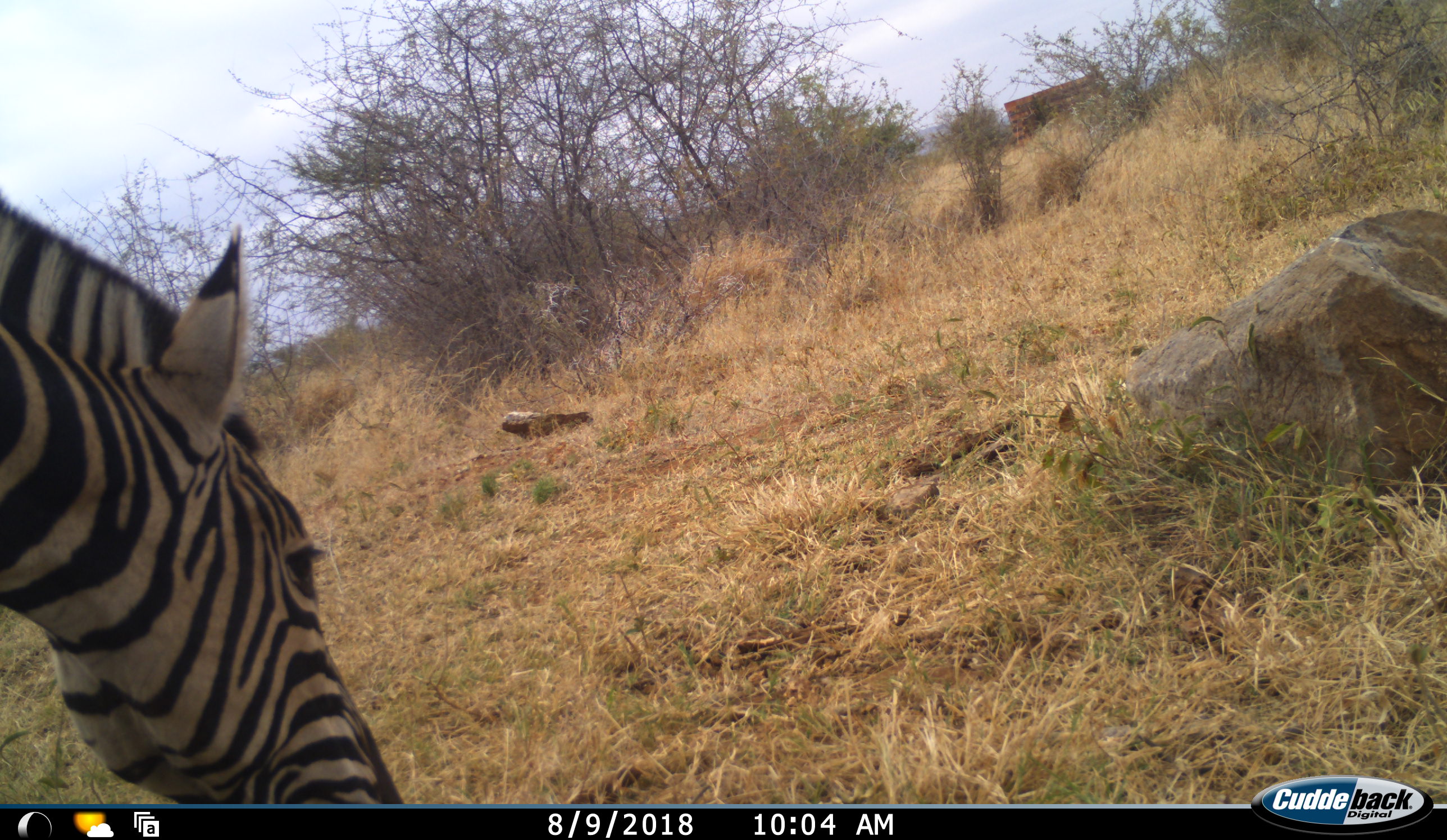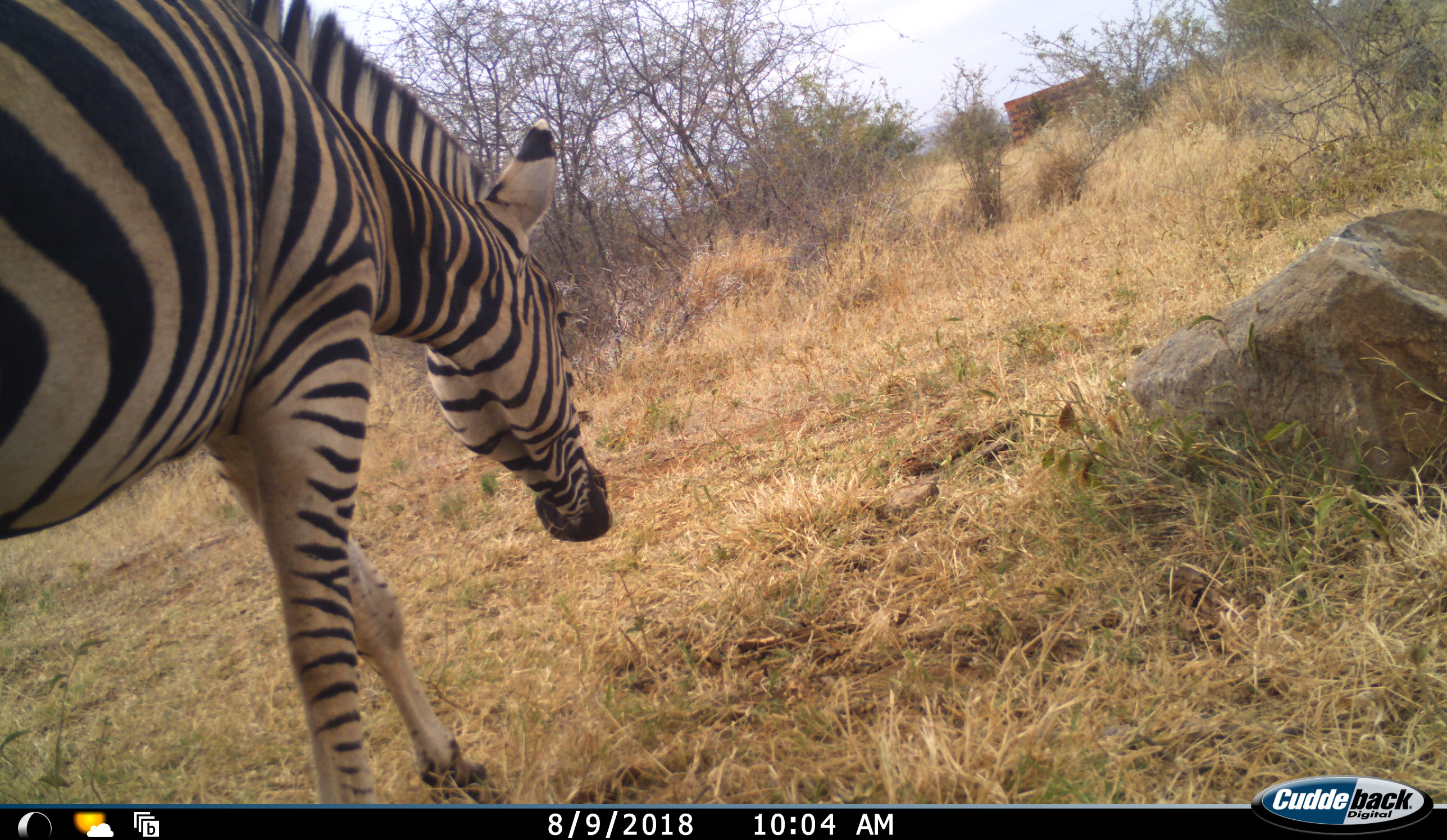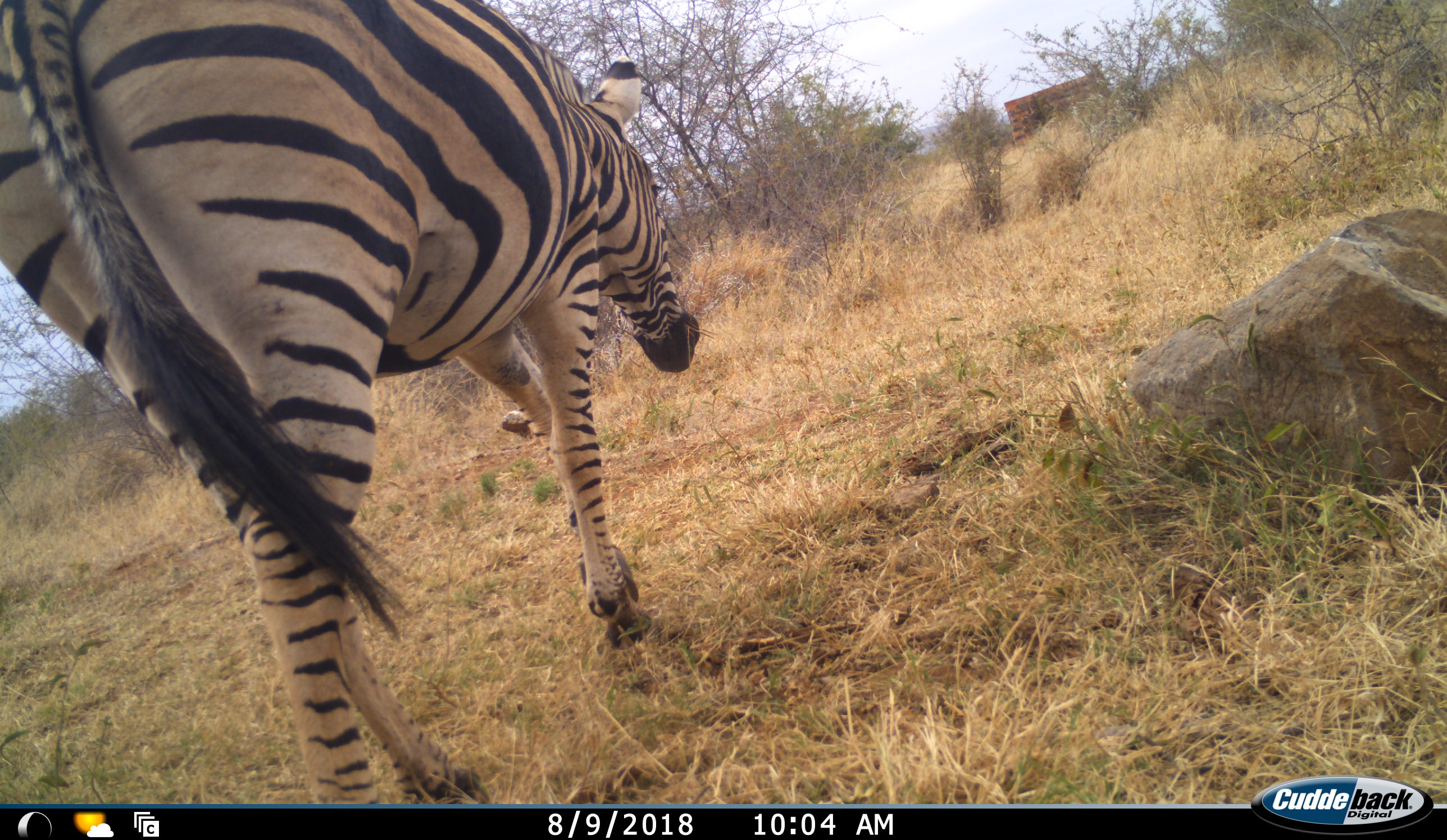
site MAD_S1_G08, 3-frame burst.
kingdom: Animalia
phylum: Chordata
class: Mammalia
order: Perissodactyla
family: Equidae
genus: Equus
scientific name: Equus quagga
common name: plains zebra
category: zebraplains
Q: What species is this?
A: Zebraplains (plains zebra) (Equus quagga).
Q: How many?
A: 1.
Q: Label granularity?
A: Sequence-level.